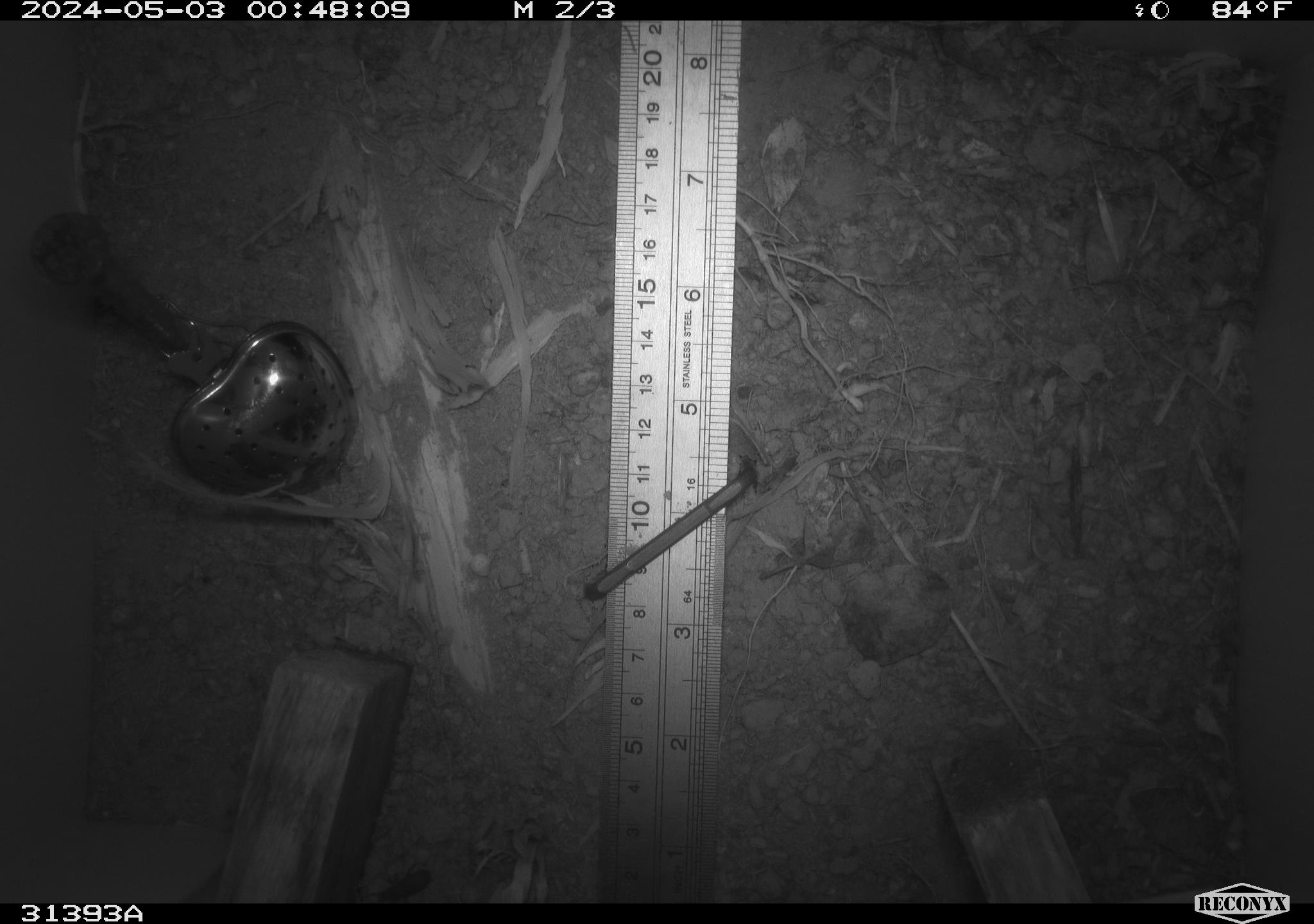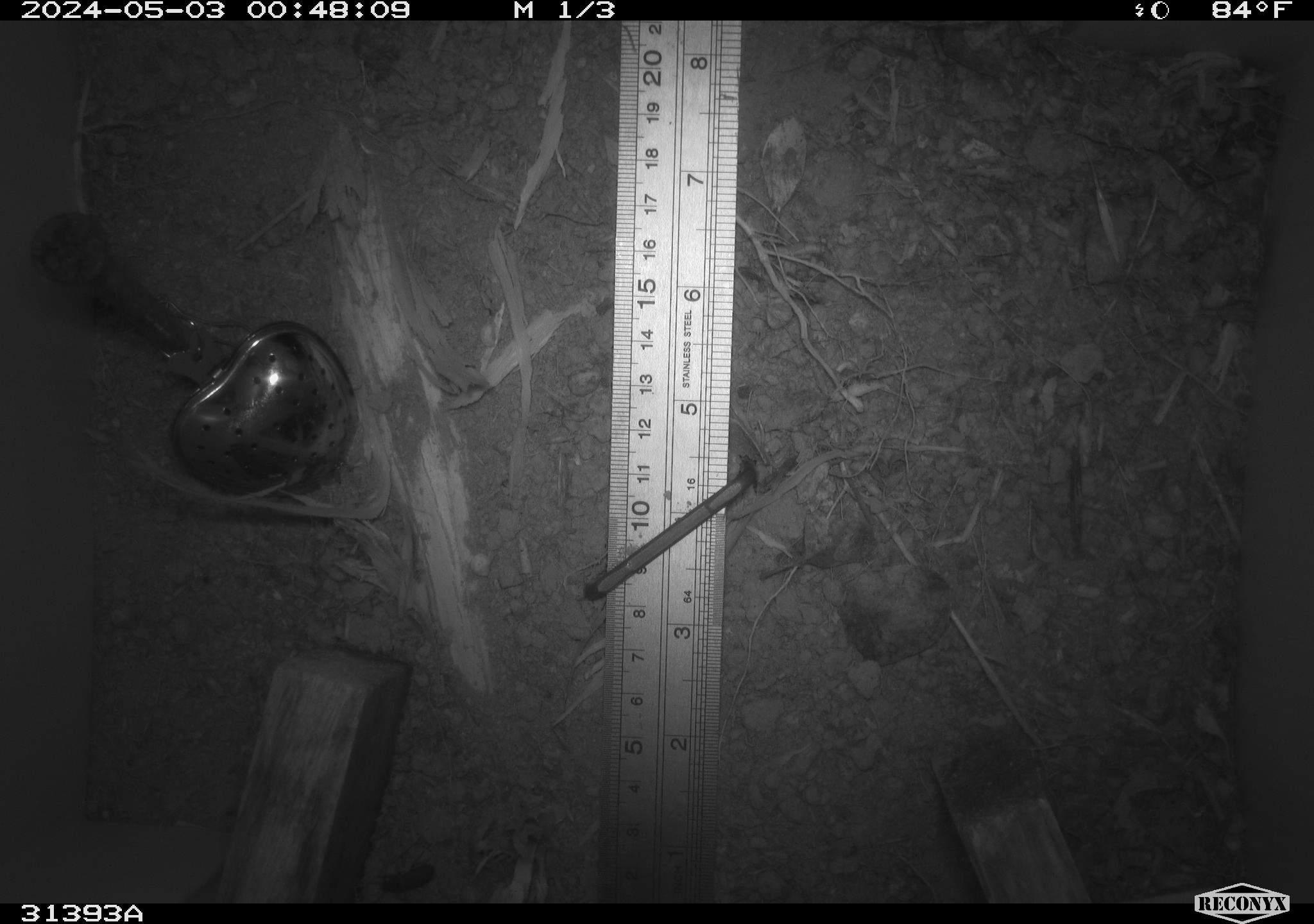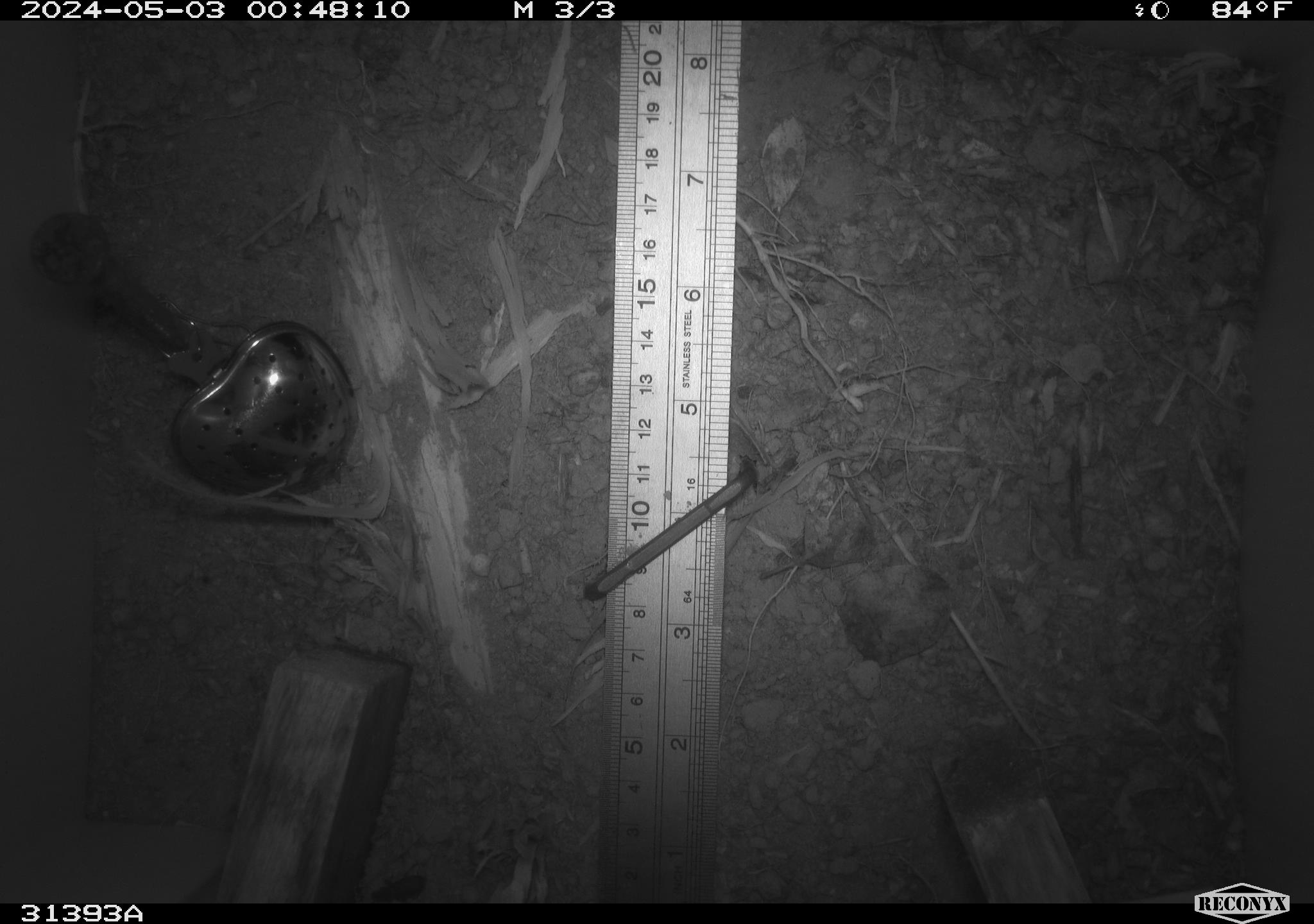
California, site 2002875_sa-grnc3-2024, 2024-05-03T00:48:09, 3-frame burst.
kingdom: Animalia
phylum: Arthropoda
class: Insecta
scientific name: Insecta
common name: insect